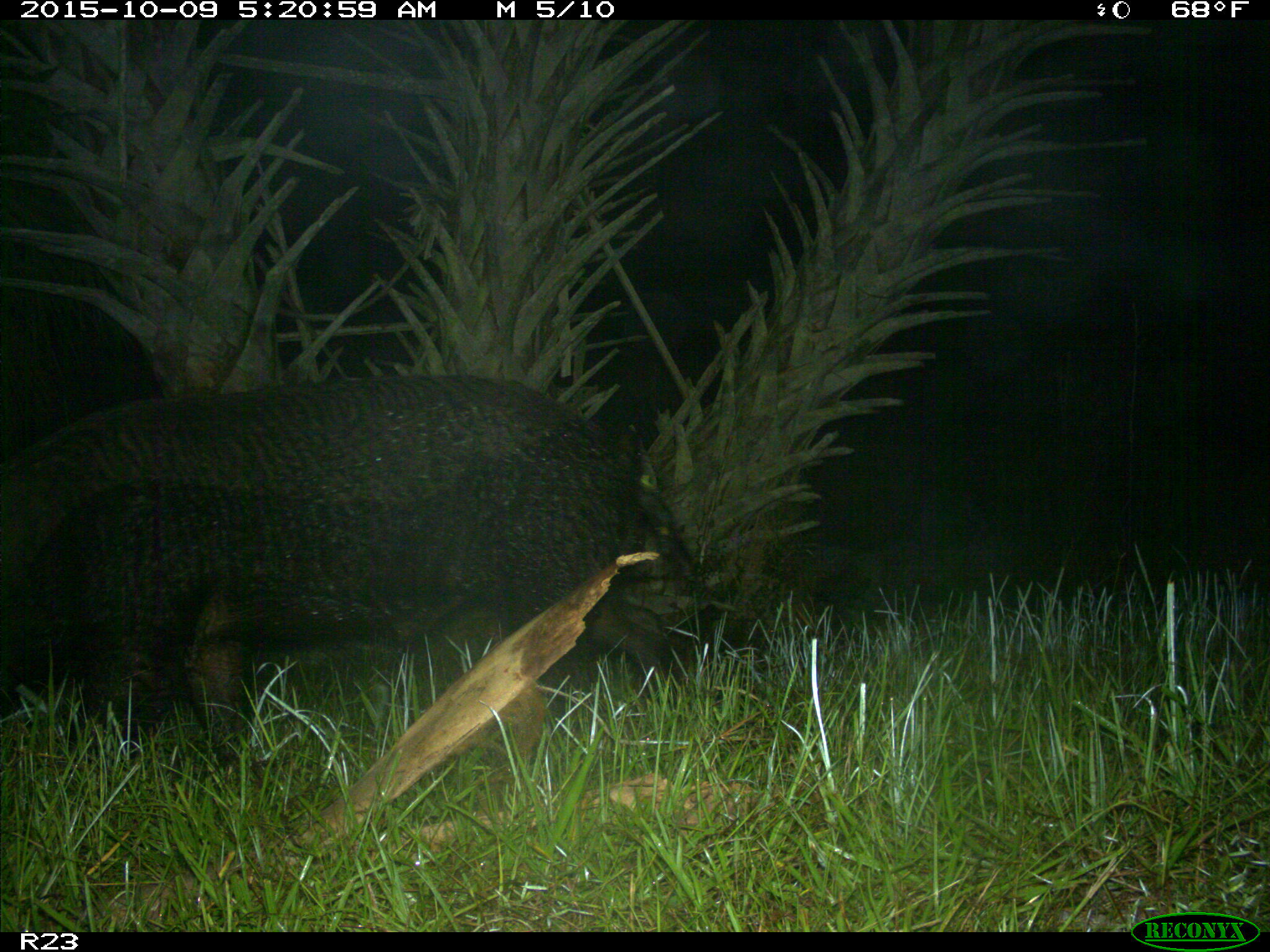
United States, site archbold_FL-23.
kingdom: Animalia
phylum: Chordata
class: Mammalia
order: Artiodactyla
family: Suidae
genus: Sus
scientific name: Sus scrofa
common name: wild boar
Sus scrofa (wild boar).